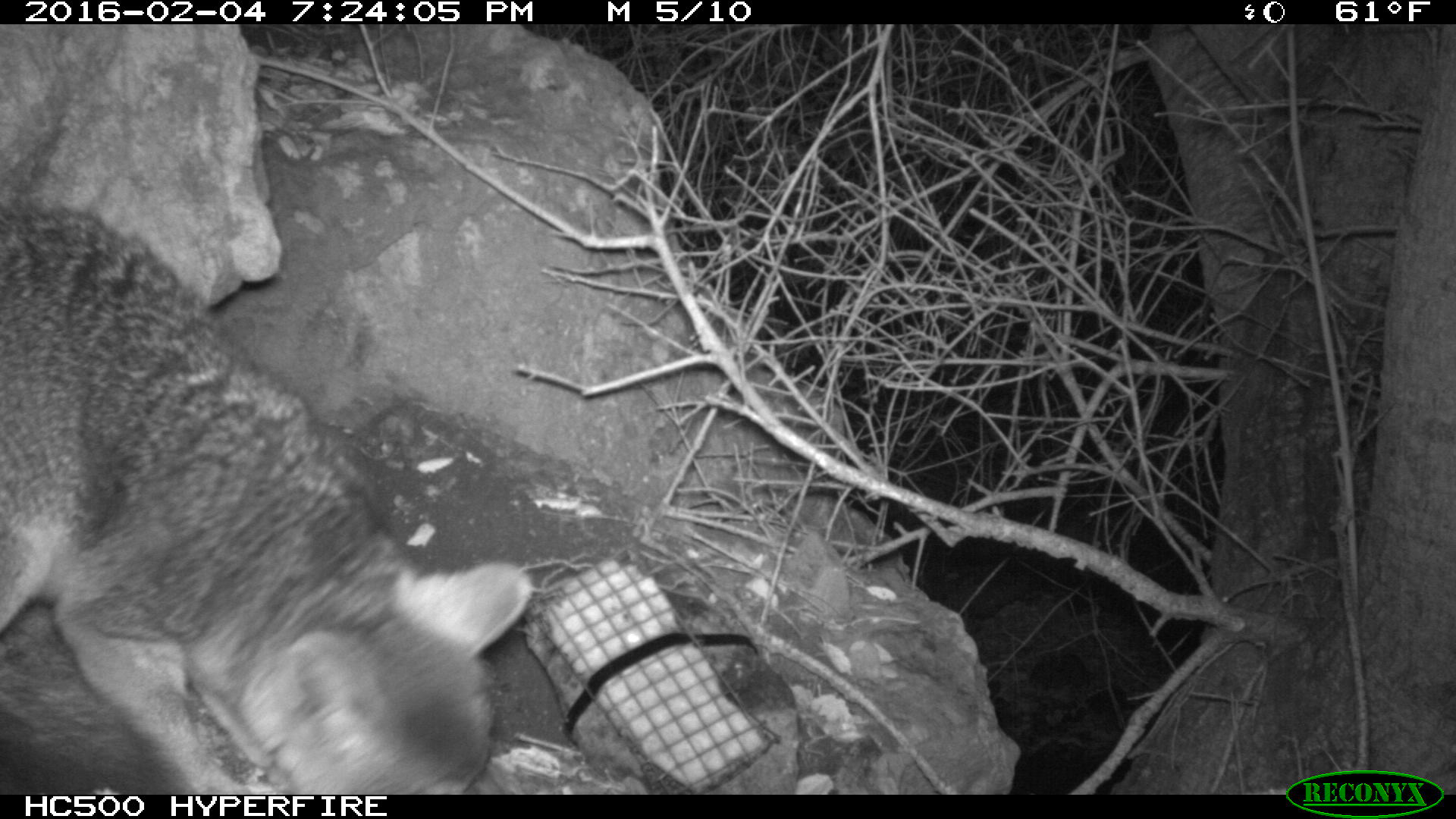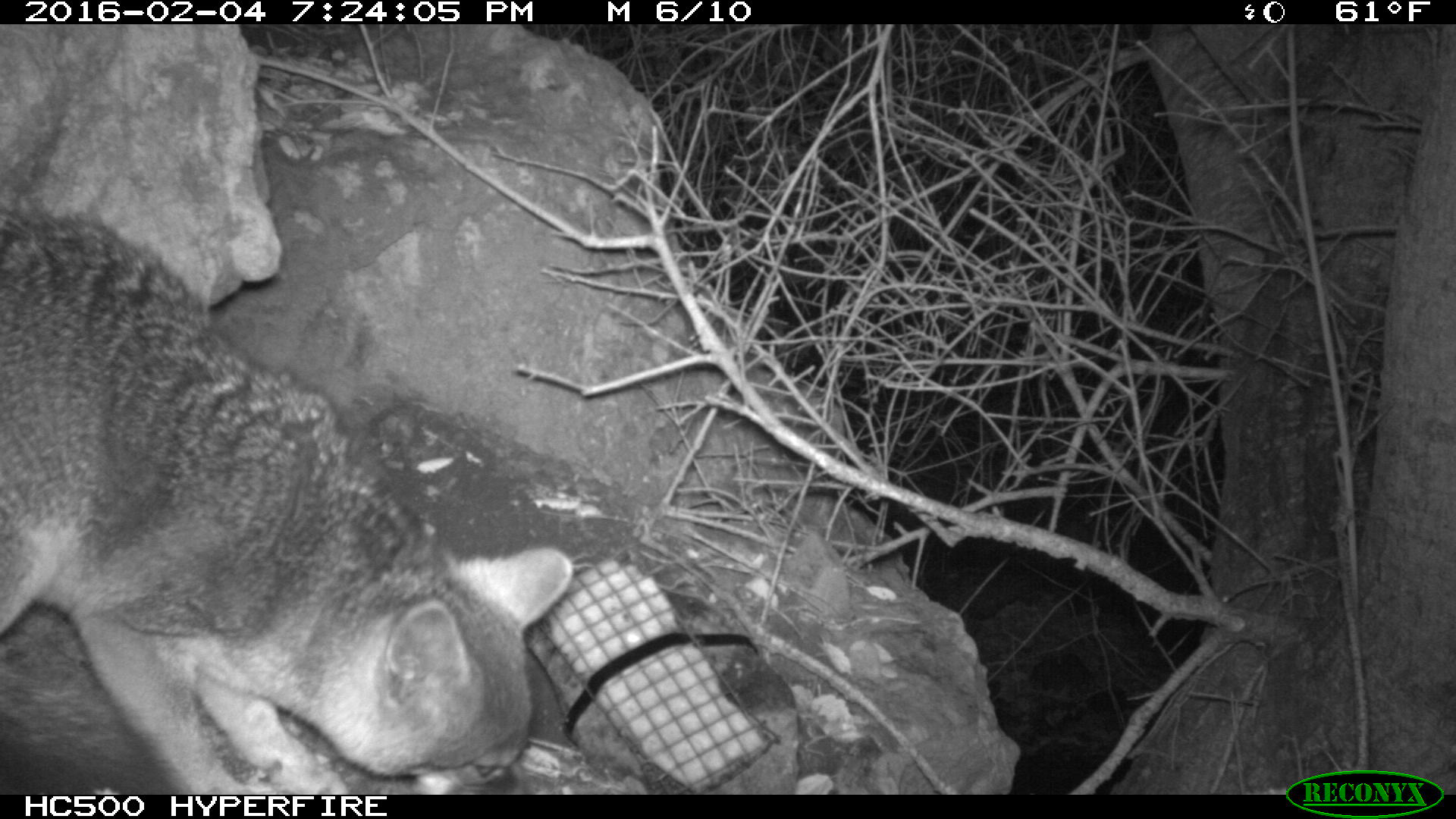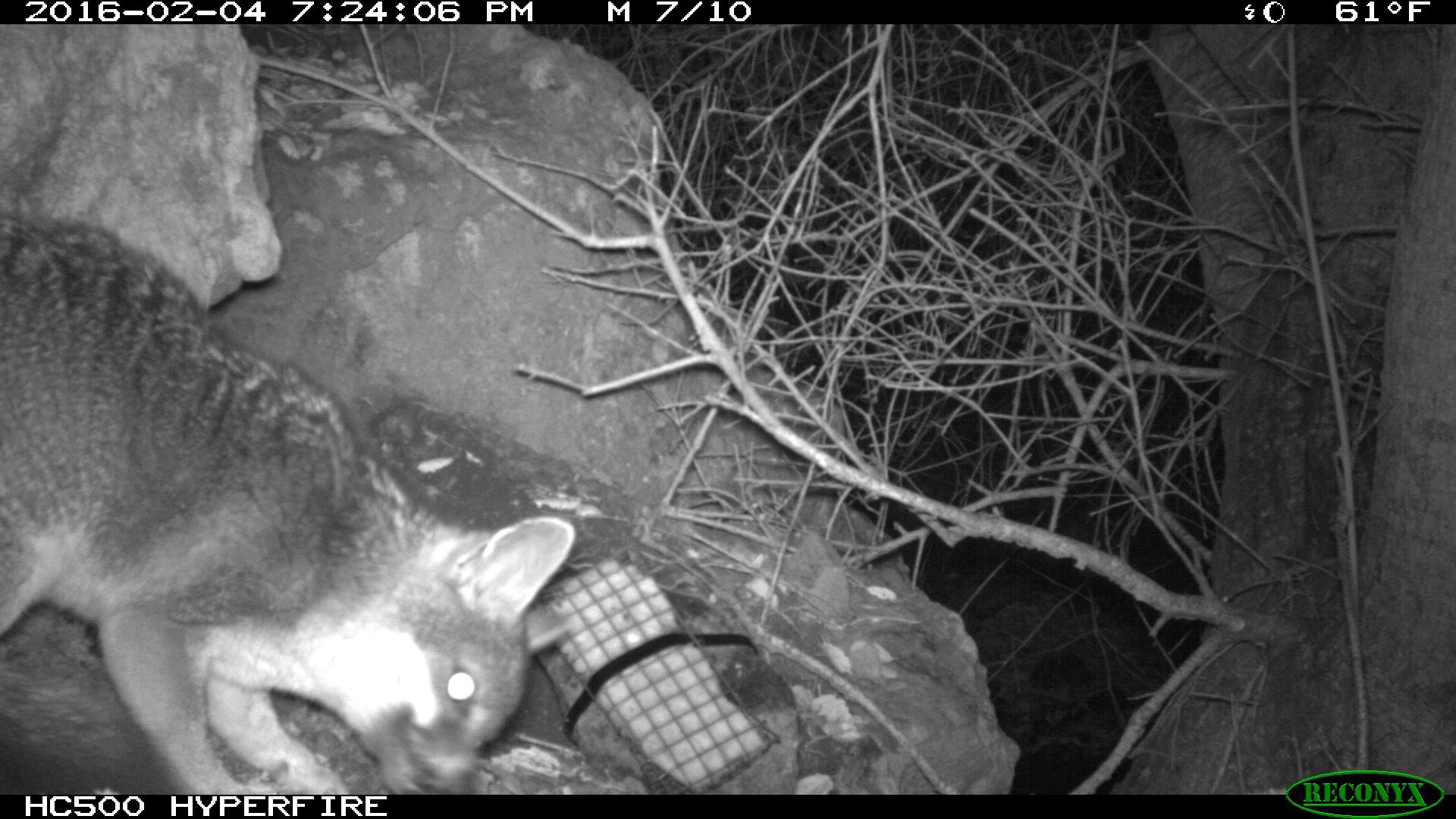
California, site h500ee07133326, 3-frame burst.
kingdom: Animalia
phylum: Chordata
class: Mammalia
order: Carnivora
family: Canidae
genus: Urocyon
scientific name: Urocyon littoralis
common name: island fox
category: fox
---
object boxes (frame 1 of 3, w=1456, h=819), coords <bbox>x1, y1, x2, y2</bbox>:
fox: <bbox>0, 202, 532, 795</bbox>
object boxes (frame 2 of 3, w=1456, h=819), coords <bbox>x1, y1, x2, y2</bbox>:
fox: <bbox>0, 204, 573, 795</bbox>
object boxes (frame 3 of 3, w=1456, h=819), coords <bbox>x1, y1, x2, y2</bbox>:
fox: <bbox>0, 214, 576, 794</bbox>